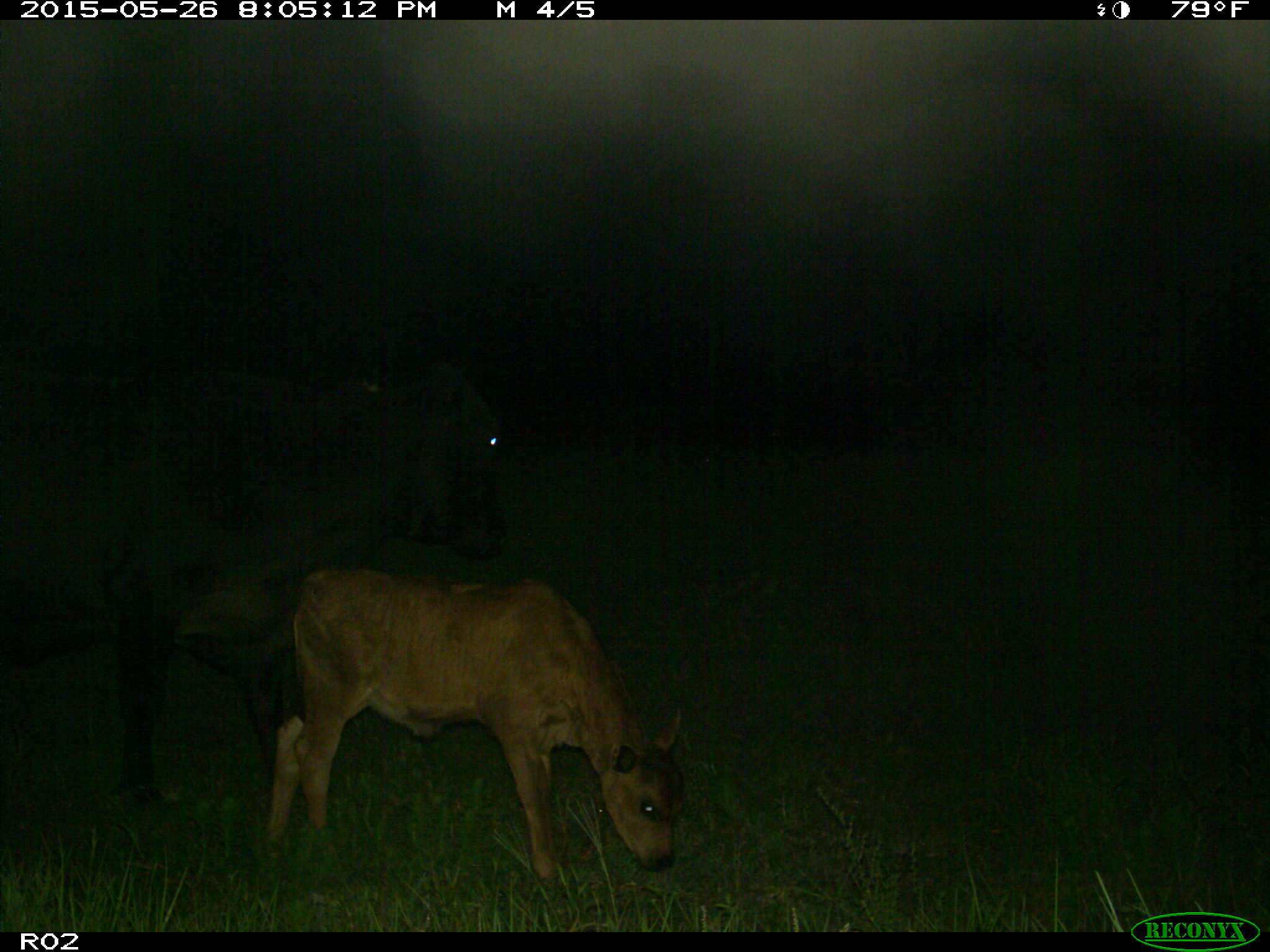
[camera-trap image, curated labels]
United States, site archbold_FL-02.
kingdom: Animalia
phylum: Chordata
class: Mammalia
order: Artiodactyla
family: Bovidae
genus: Bos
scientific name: Bos taurus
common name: domestic cow